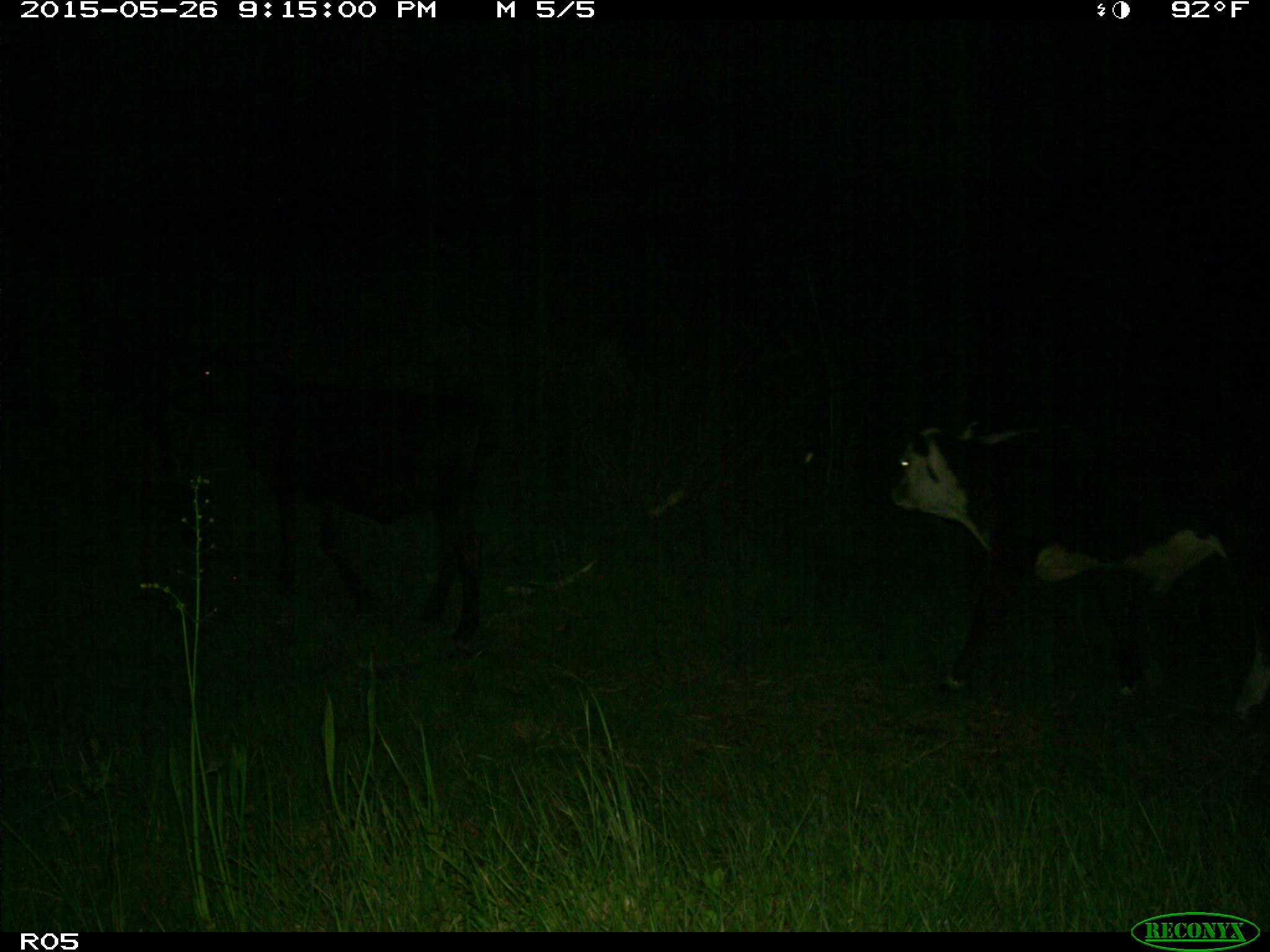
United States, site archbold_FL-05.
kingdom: Animalia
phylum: Chordata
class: Mammalia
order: Artiodactyla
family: Bovidae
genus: Bos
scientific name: Bos taurus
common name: domestic cow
Bos taurus (domestic cow).